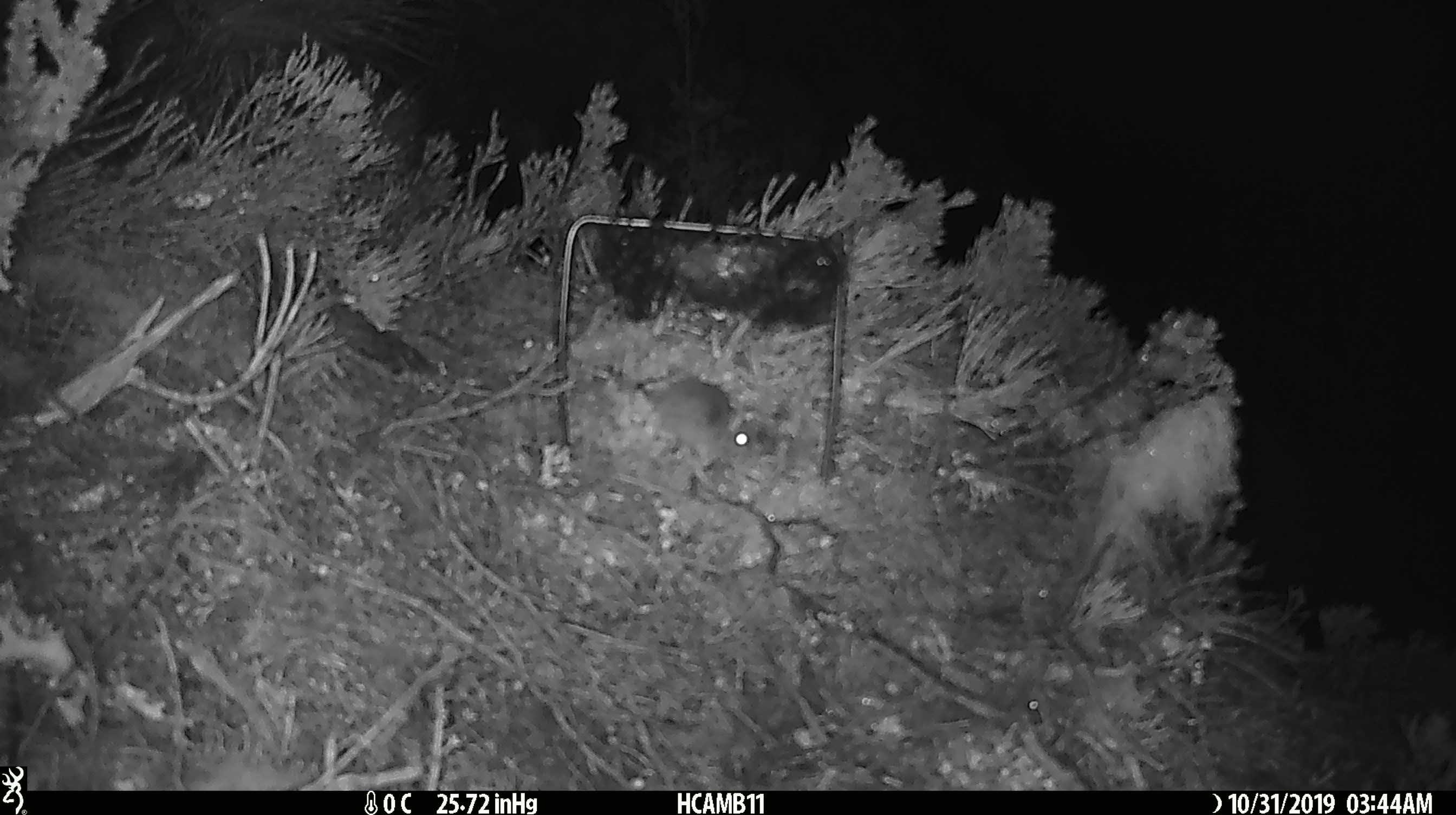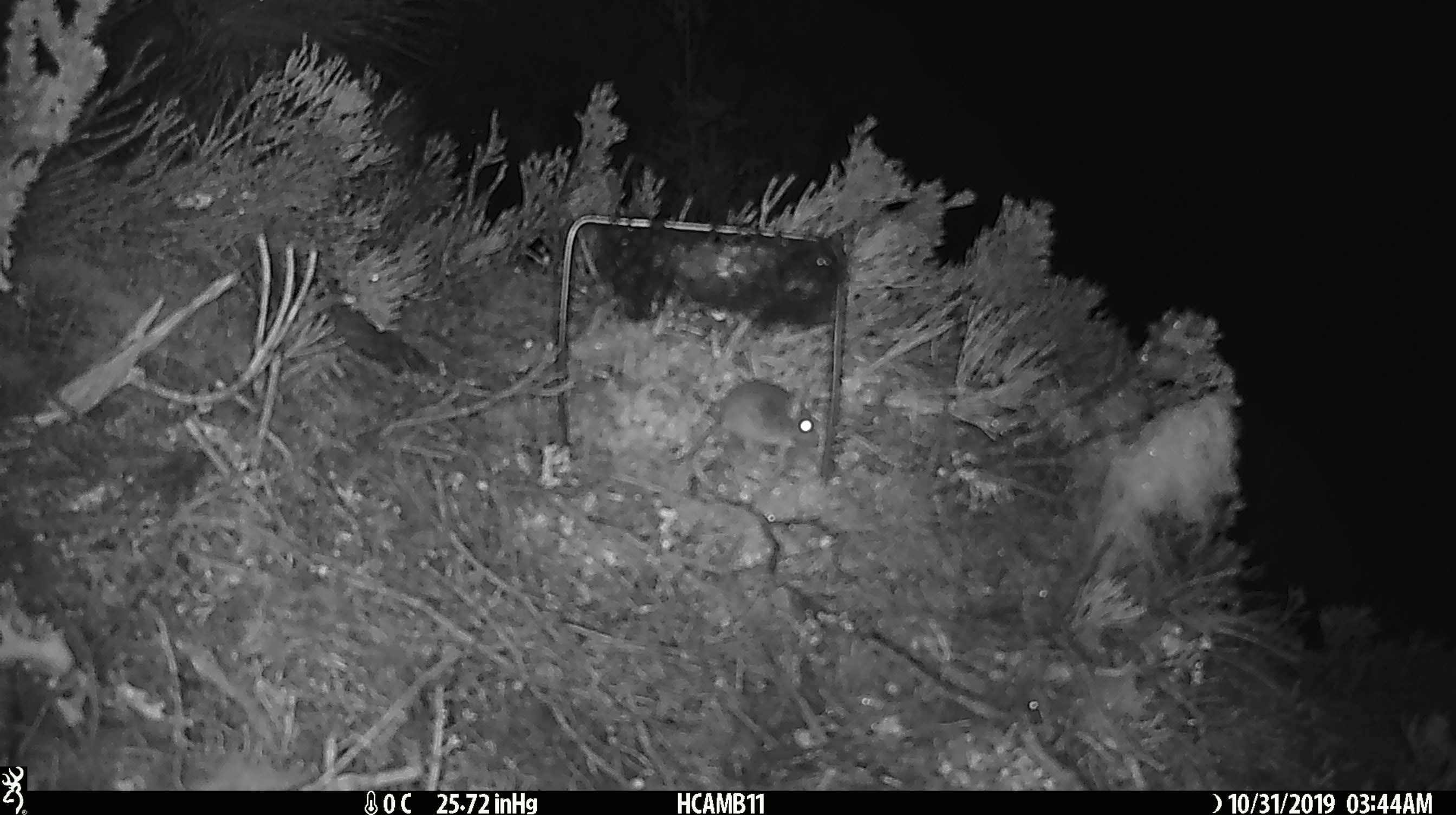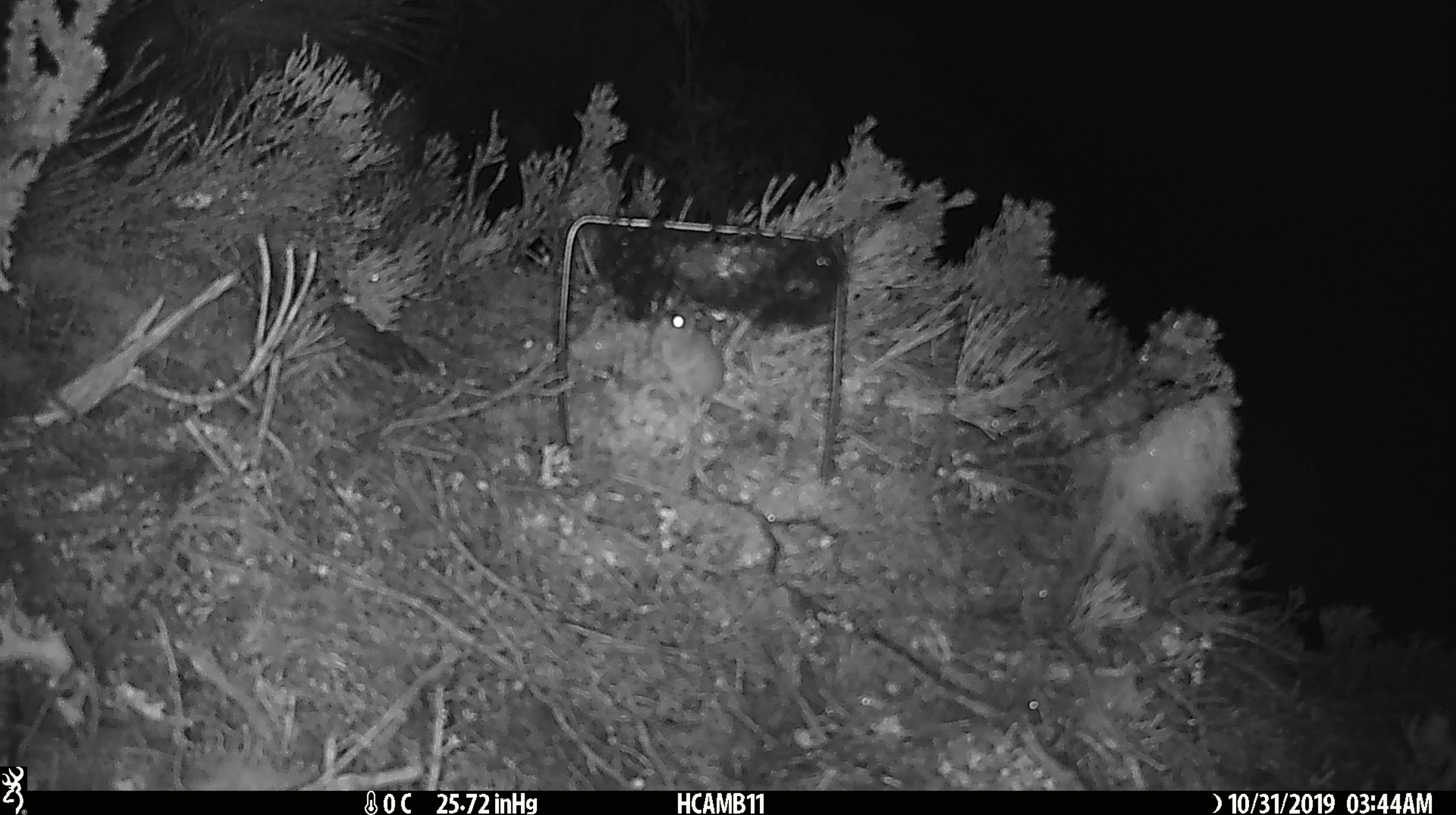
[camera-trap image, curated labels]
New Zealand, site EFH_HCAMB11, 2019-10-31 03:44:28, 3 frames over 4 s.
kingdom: Animalia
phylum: Chordata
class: Mammalia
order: Rodentia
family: Muridae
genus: Mus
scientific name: Mus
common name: mouse